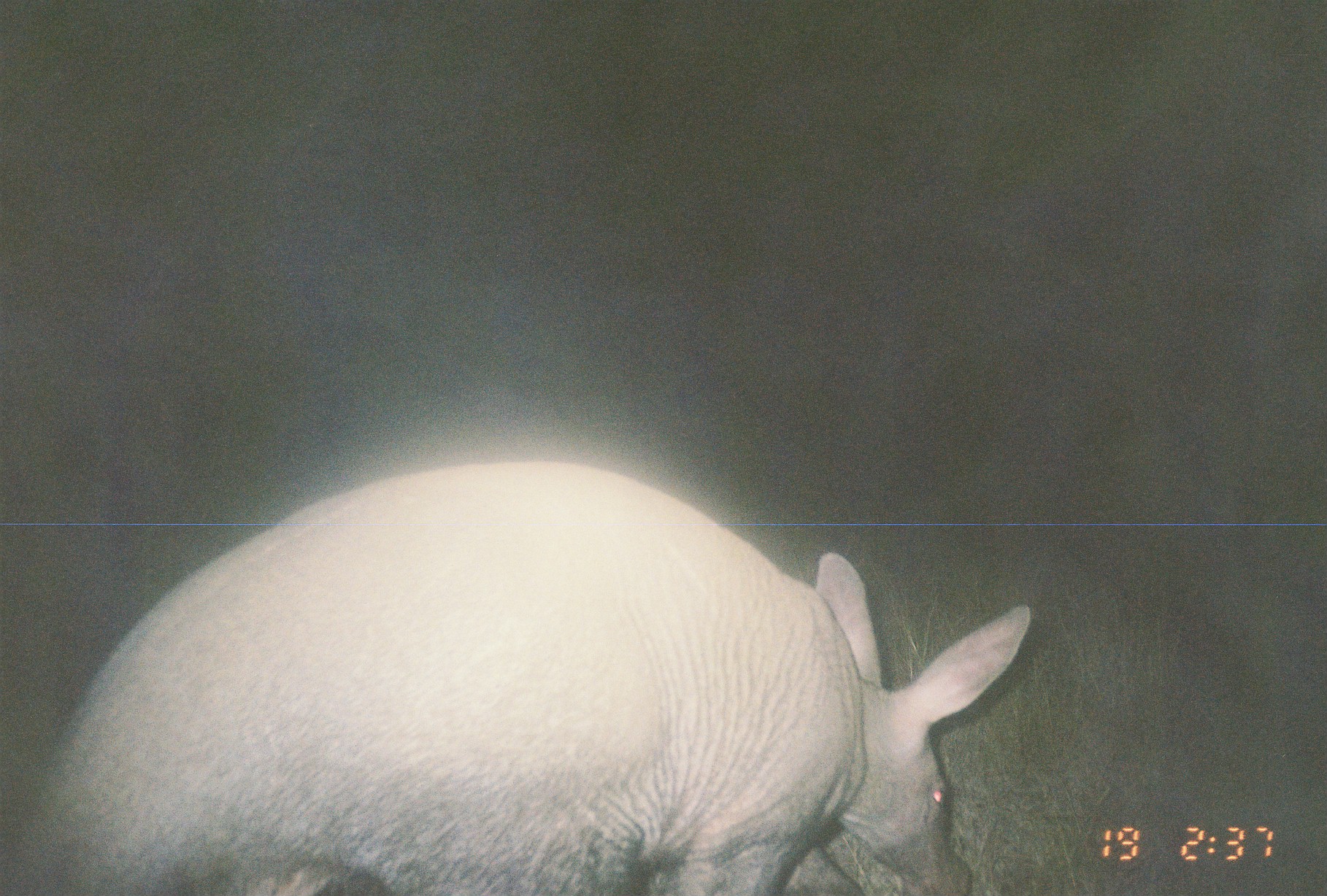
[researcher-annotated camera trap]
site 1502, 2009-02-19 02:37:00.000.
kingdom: Animalia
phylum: Chordata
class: Mammalia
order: Tubulidentata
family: Orycteropodidae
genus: Orycteropus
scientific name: Orycteropus afer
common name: aardvark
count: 1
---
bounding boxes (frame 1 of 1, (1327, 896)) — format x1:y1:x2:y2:
orycteropus afer: 2:458:1033:896